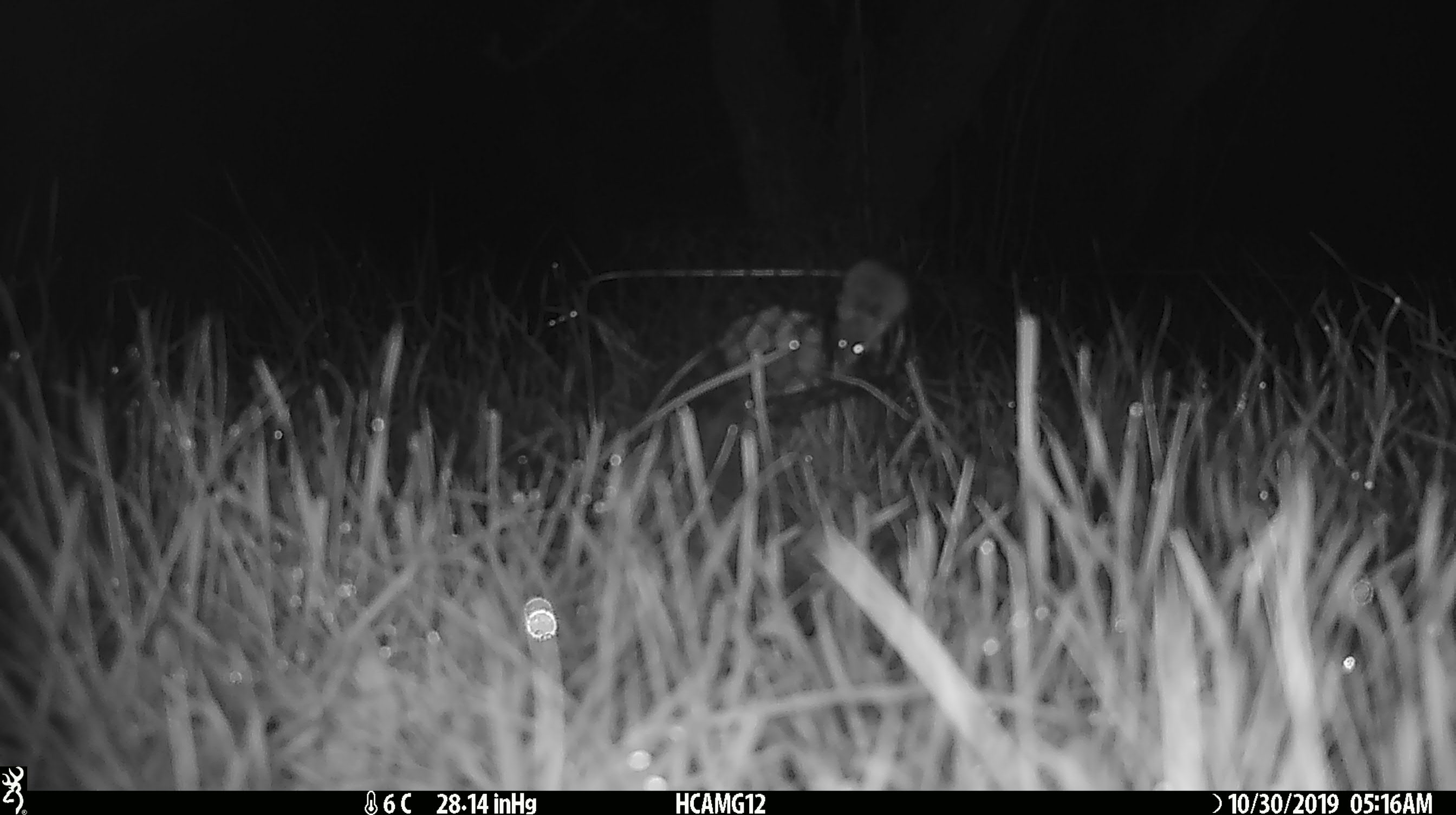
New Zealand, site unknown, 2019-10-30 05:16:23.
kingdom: Animalia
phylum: Chordata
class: Mammalia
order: Rodentia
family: Muridae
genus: Mus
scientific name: Mus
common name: mouse